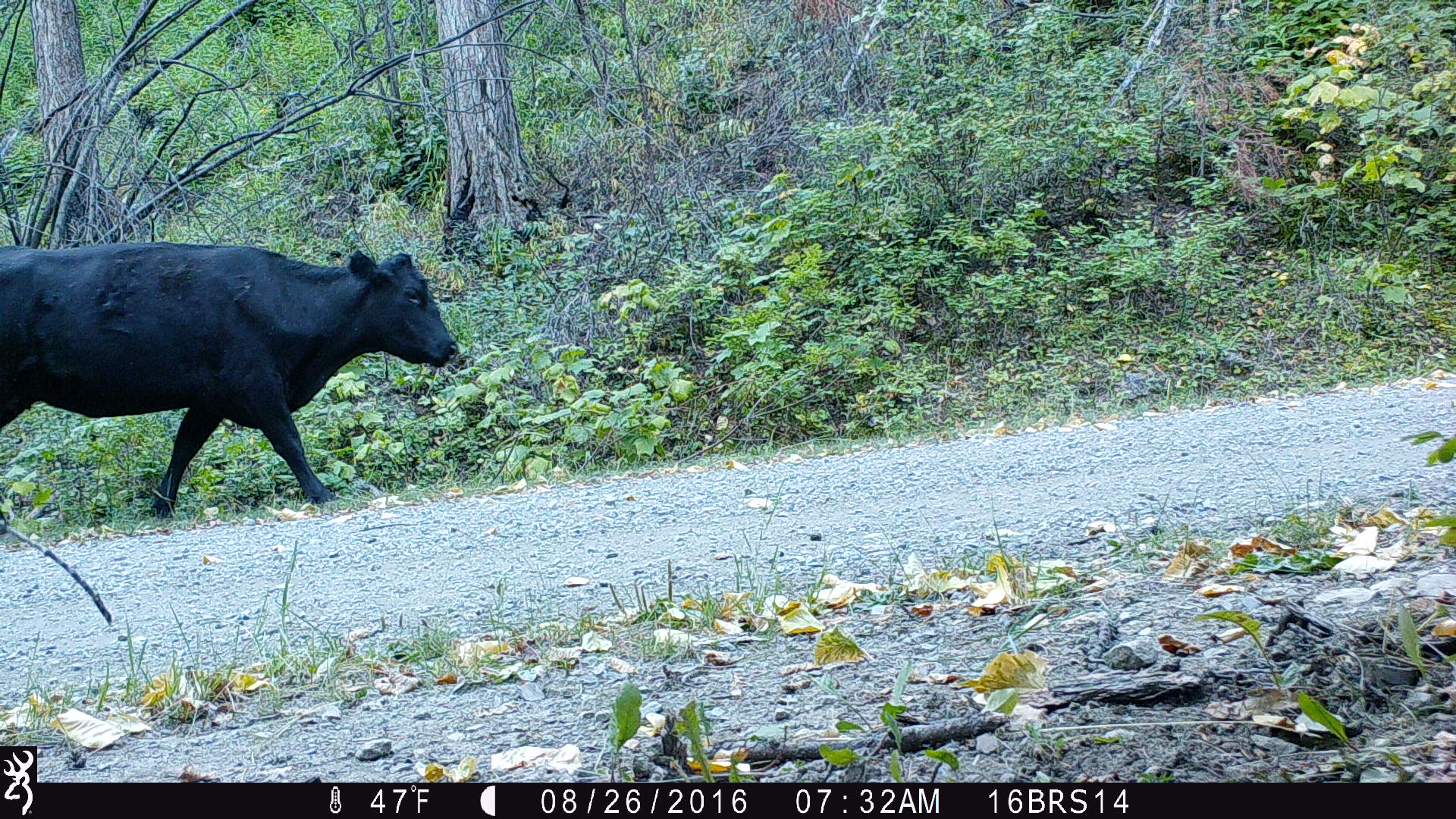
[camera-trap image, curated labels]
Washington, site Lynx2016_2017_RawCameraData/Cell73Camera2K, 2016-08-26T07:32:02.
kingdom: Animalia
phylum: Chordata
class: Mammalia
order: Artiodactyla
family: Bovidae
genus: Bos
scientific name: Bos taurus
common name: domestic cattle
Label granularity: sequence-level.